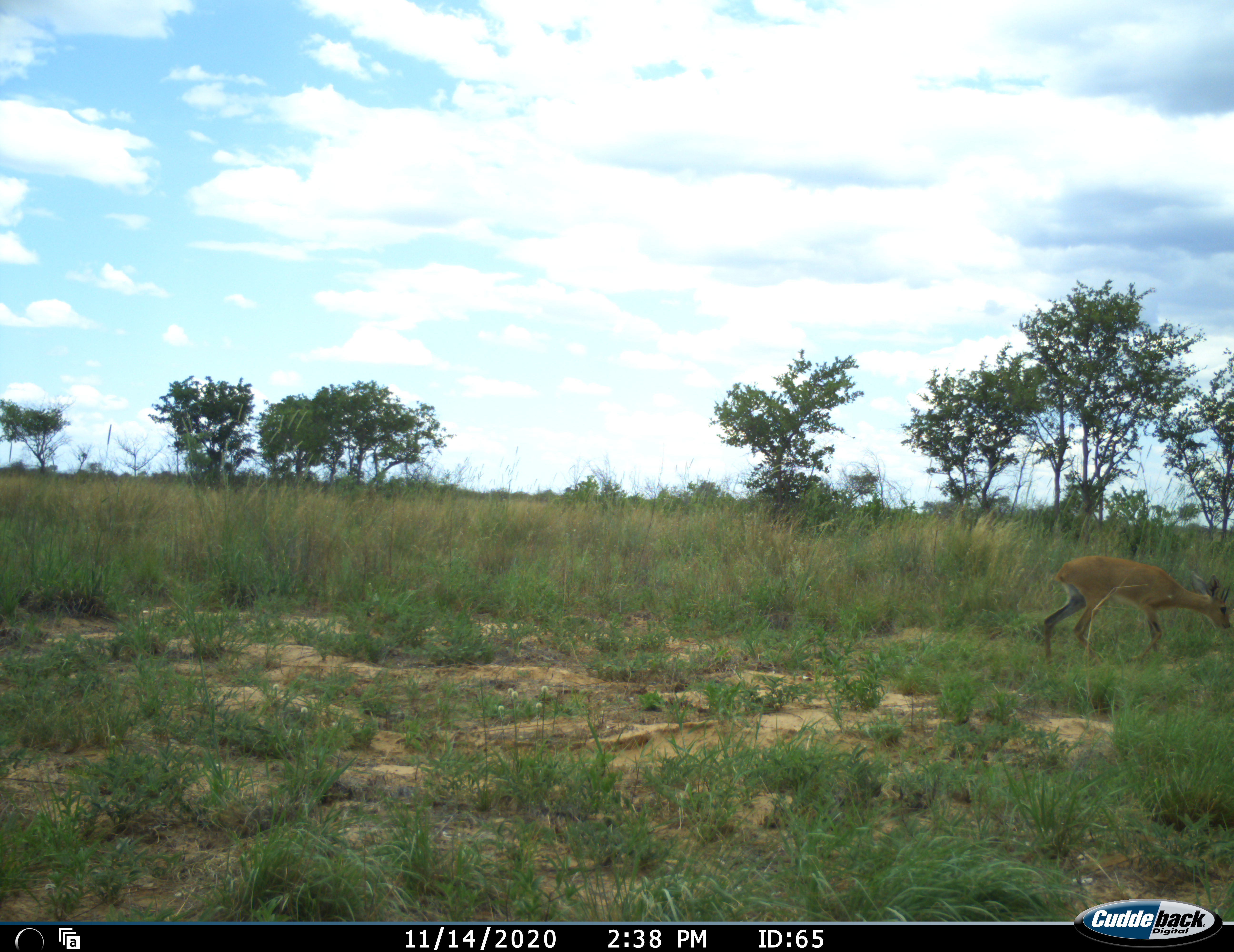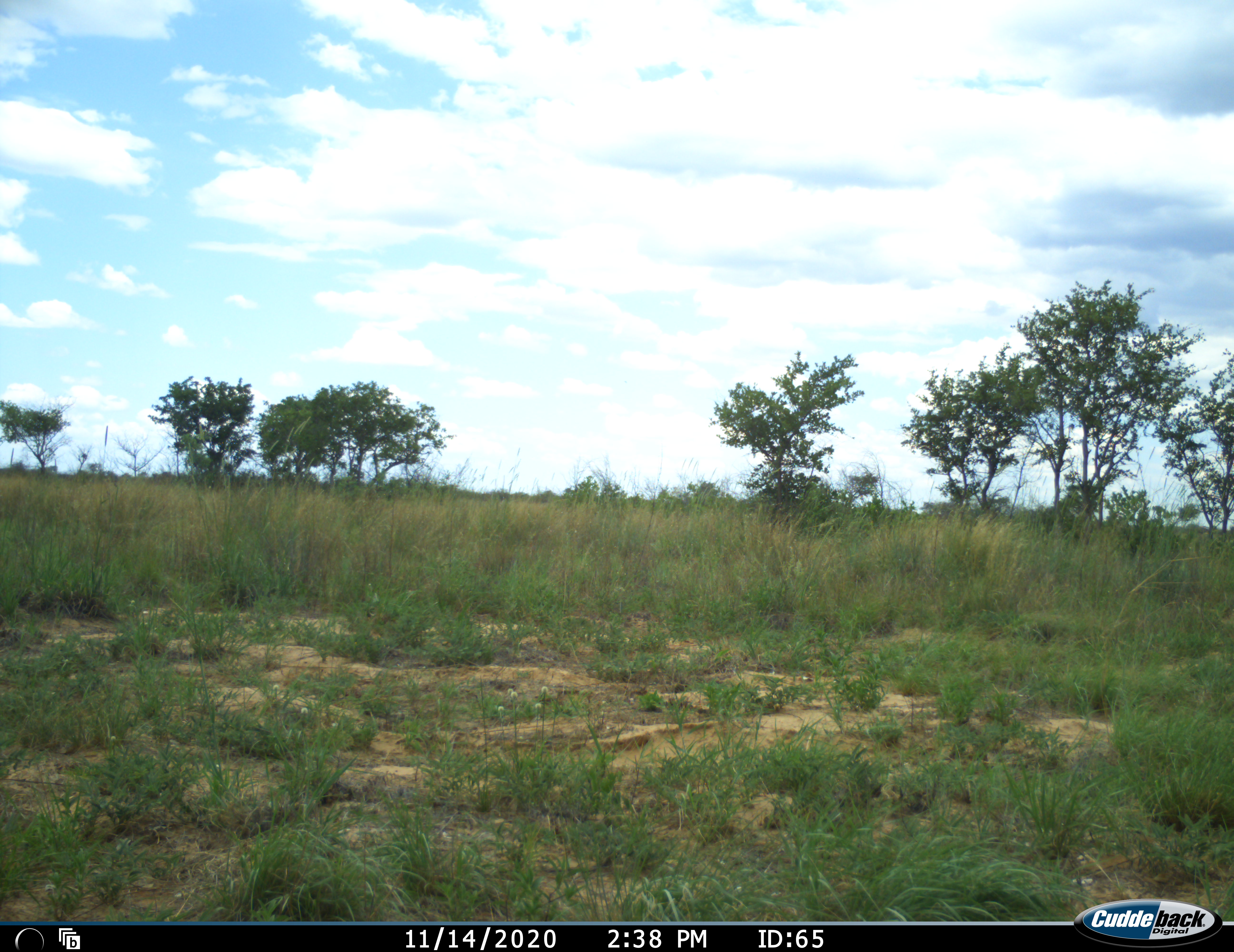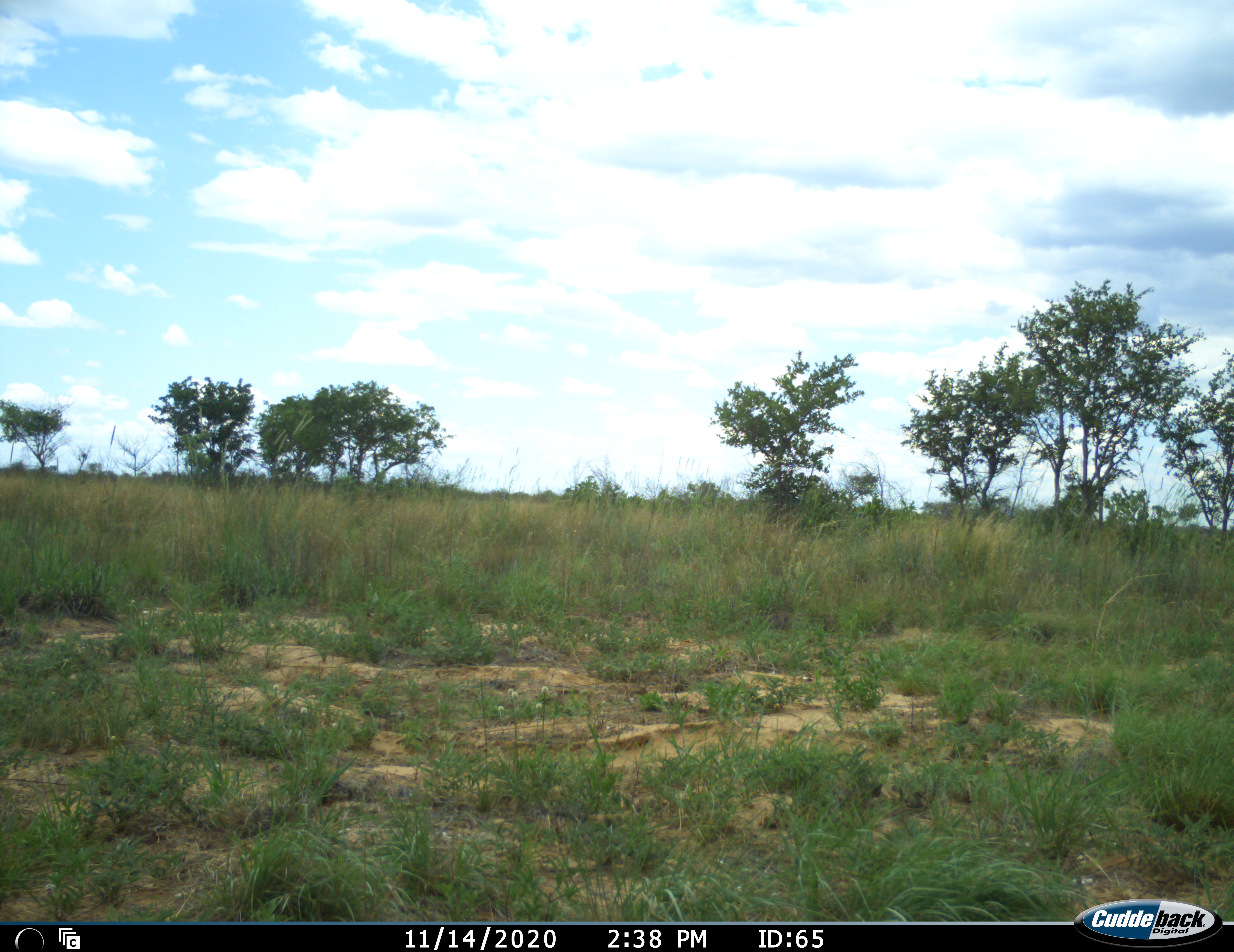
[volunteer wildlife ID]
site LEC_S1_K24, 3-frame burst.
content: unidentified animal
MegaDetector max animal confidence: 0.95